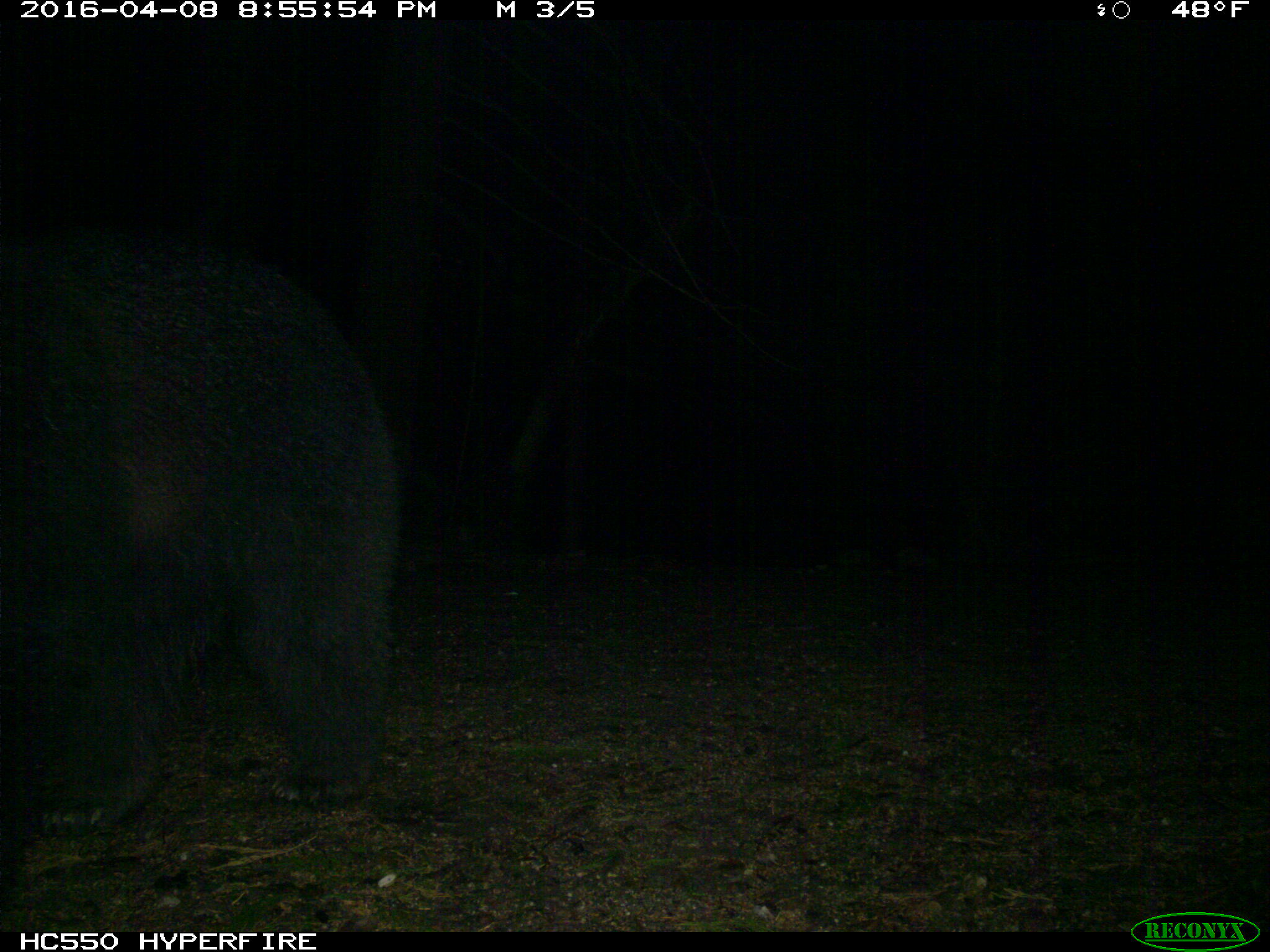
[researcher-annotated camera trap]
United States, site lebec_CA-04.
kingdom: Animalia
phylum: Chordata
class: Mammalia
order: Carnivora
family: Ursidae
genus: Ursus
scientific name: Ursus americanus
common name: american black bear